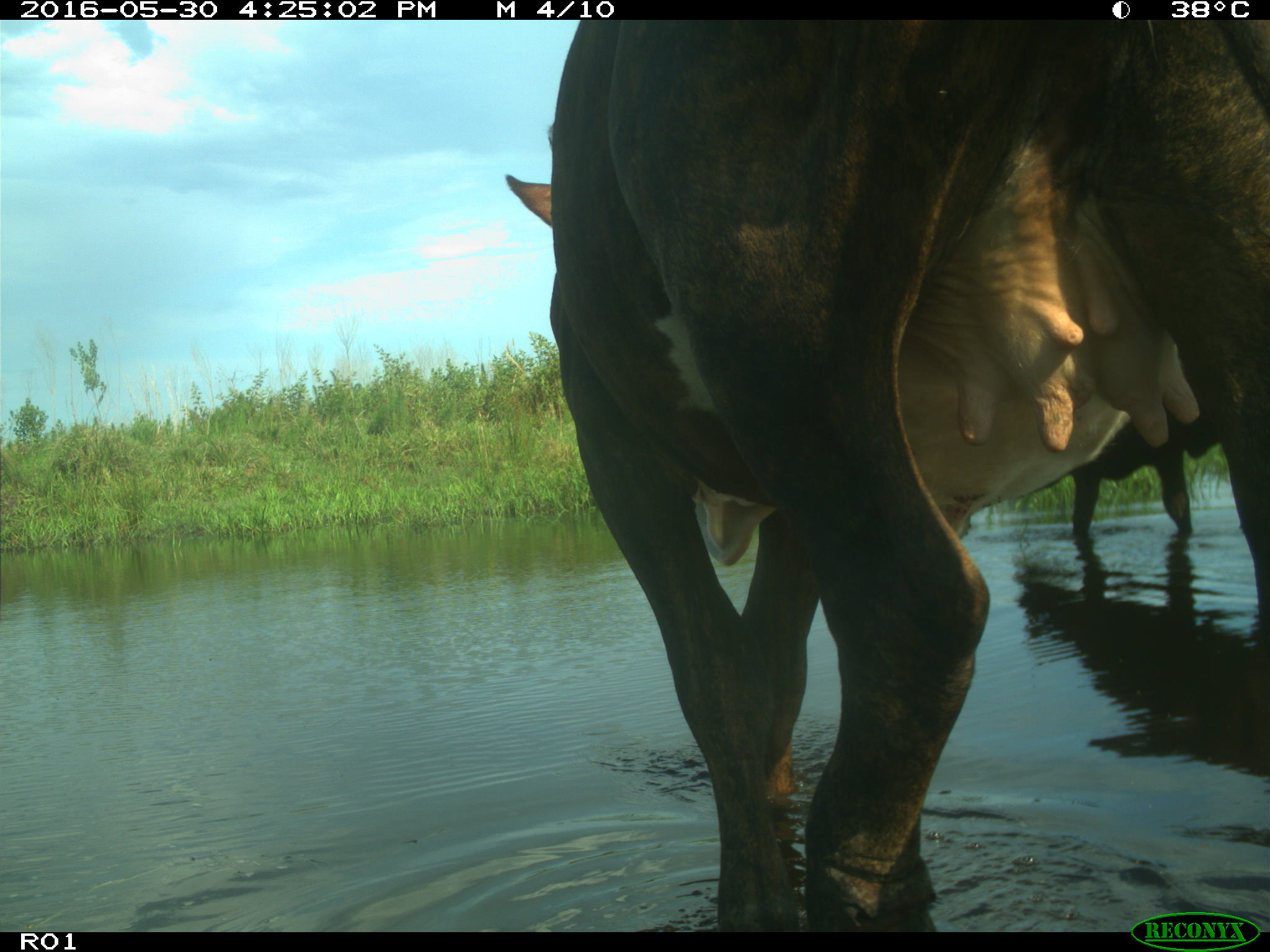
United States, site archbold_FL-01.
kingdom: Animalia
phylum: Chordata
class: Mammalia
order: Artiodactyla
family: Bovidae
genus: Bos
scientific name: Bos taurus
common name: domestic cow